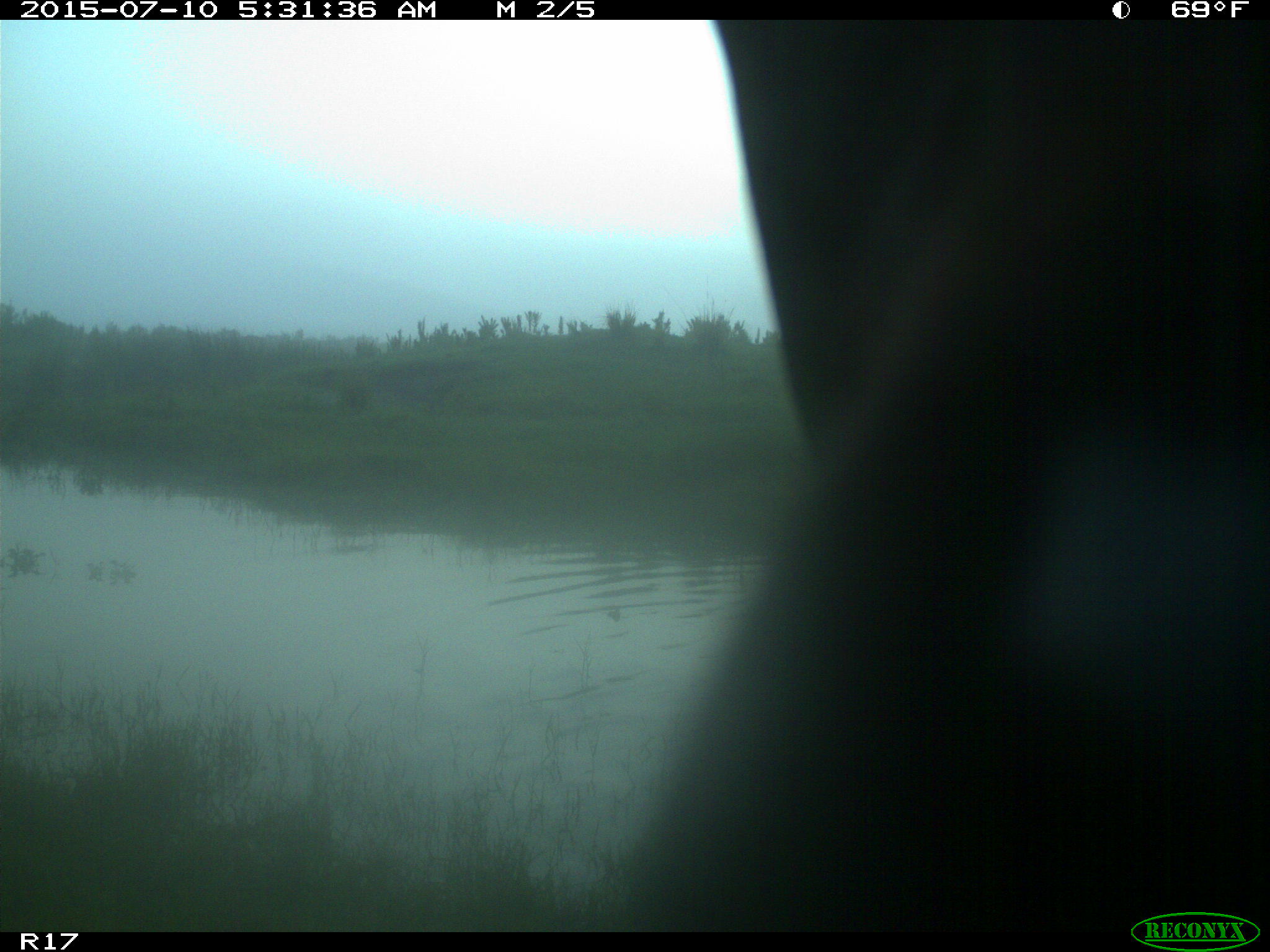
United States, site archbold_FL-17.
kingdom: Animalia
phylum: Chordata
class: Mammalia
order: Artiodactyla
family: Bovidae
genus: Bos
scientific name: Bos taurus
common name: domestic cow